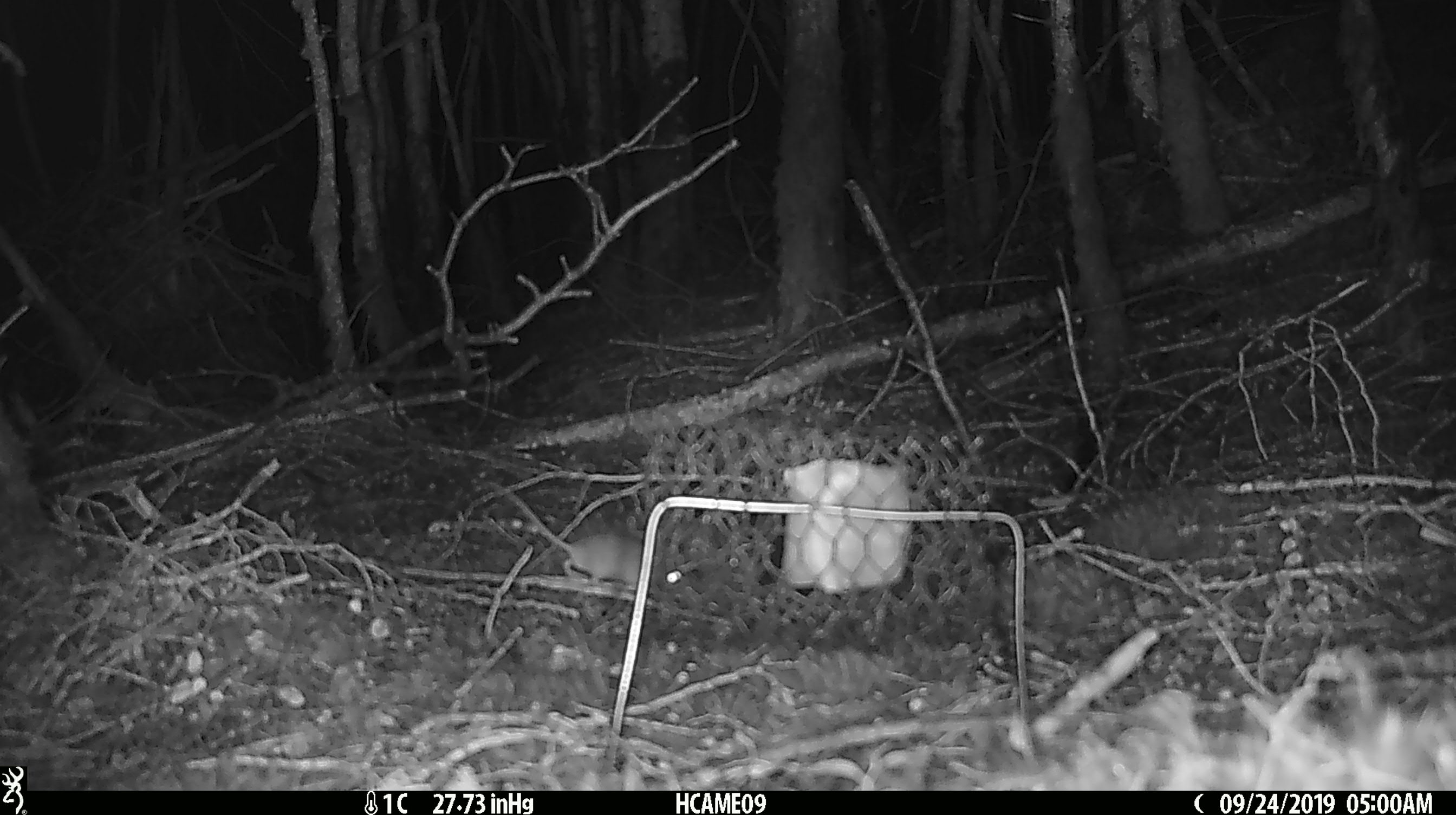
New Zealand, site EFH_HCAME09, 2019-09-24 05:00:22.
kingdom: Animalia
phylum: Chordata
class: Mammalia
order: Rodentia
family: Muridae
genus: Mus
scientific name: Mus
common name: mouse